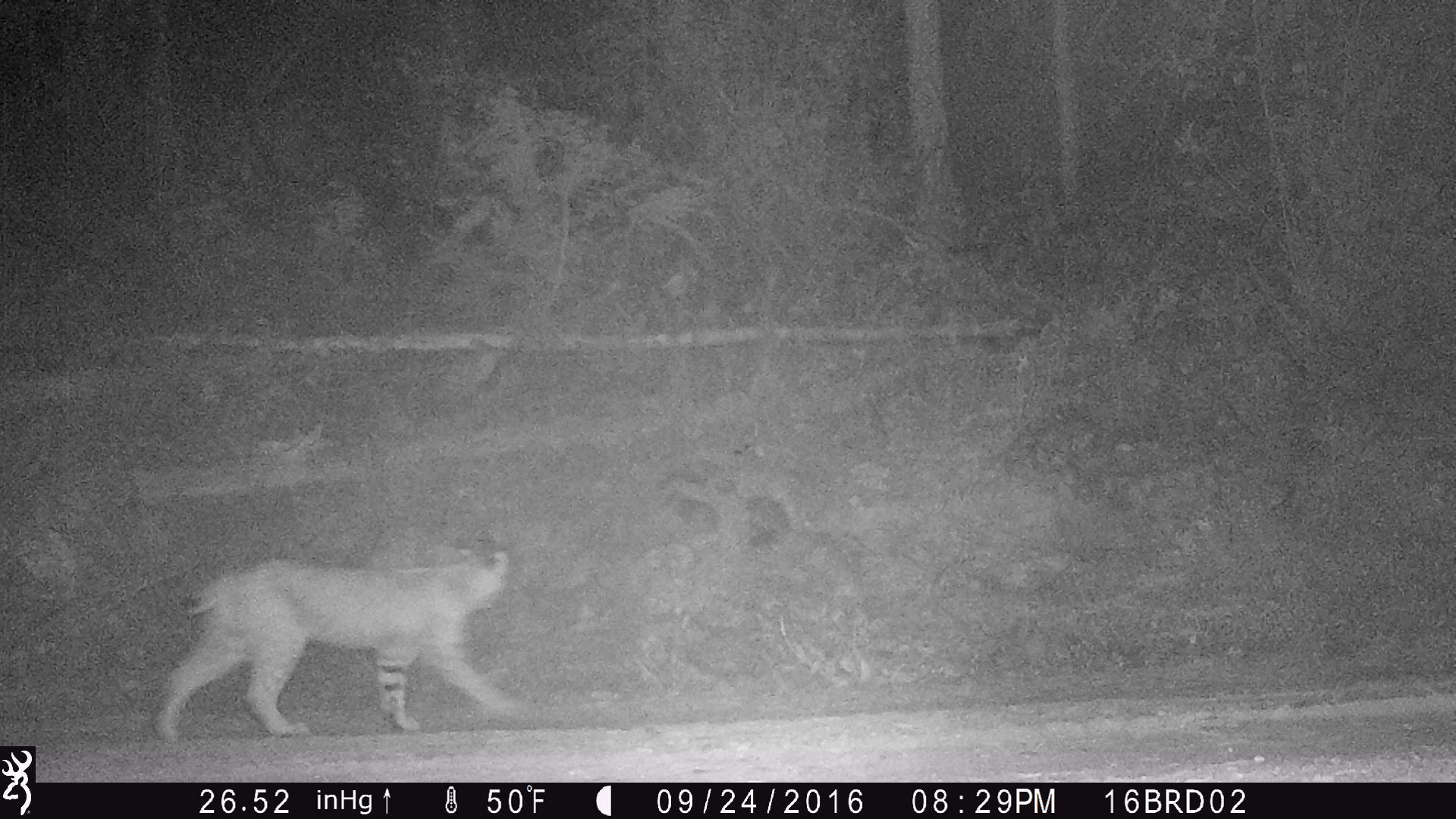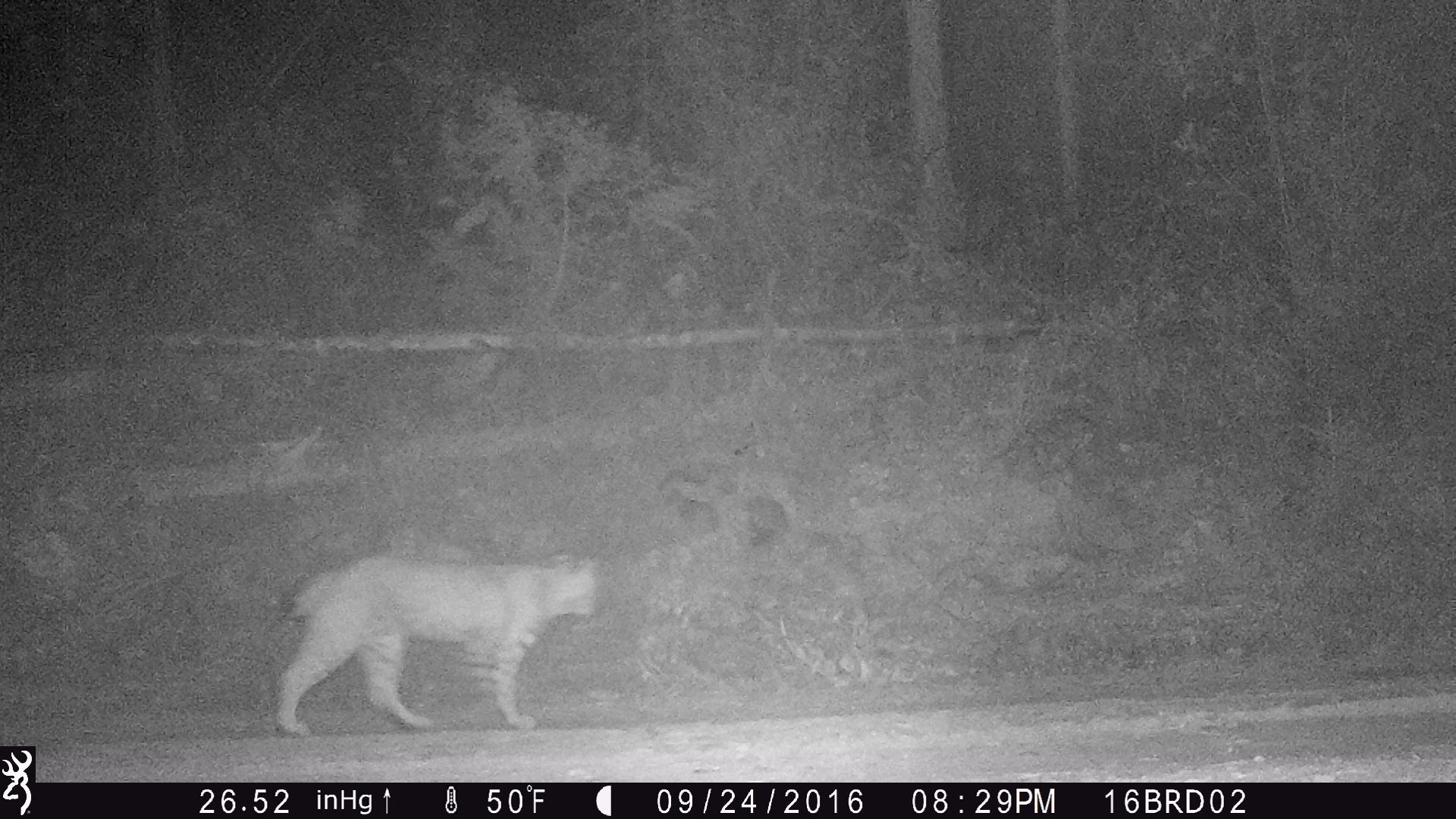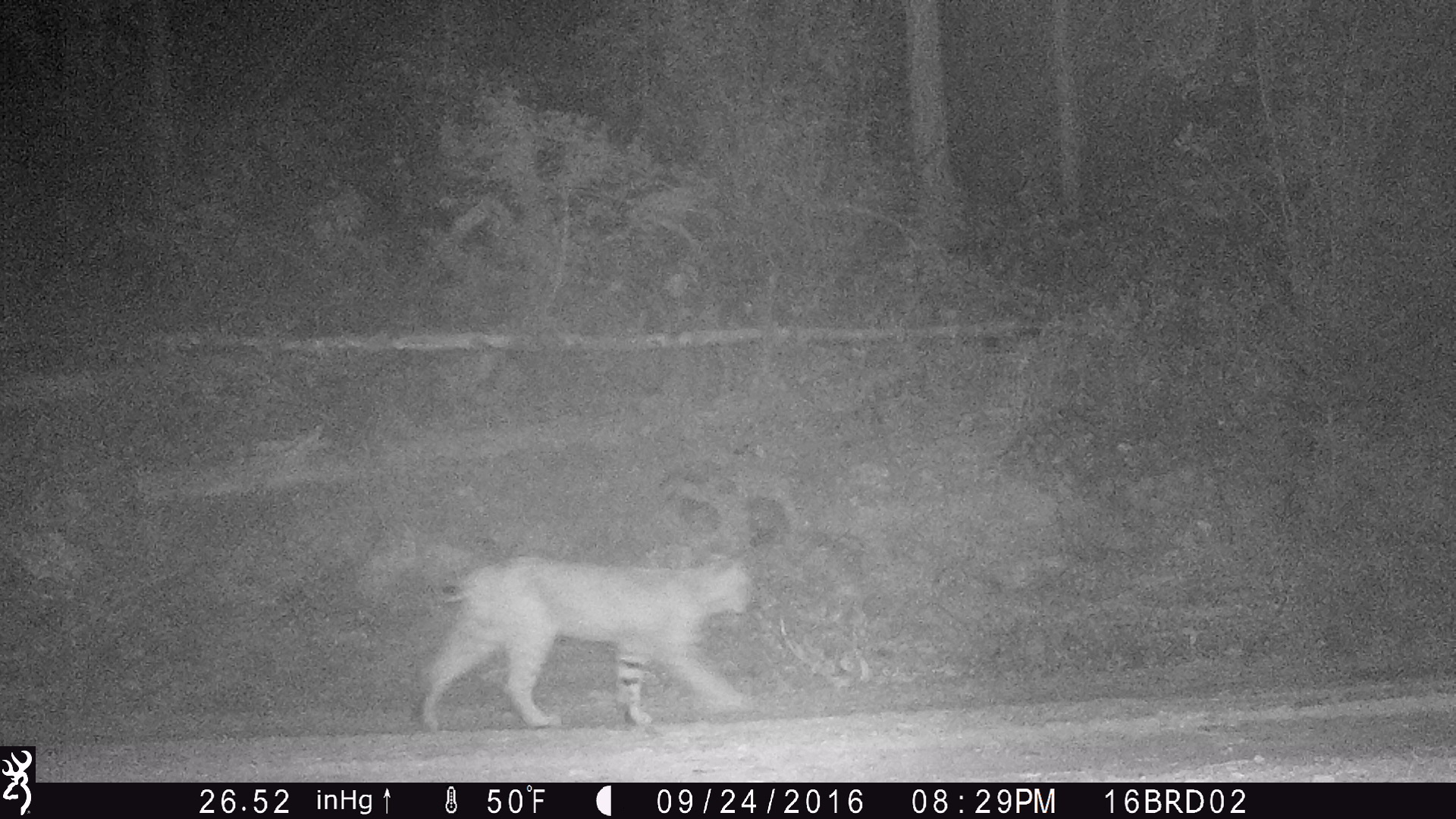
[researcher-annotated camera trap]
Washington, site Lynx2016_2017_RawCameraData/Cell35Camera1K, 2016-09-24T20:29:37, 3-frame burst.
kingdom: Animalia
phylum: Chordata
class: Mammalia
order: Carnivora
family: Felidae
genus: Lynx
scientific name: Lynx rufus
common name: bobcat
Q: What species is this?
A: Lynx rufus (bobcat).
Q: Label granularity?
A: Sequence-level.